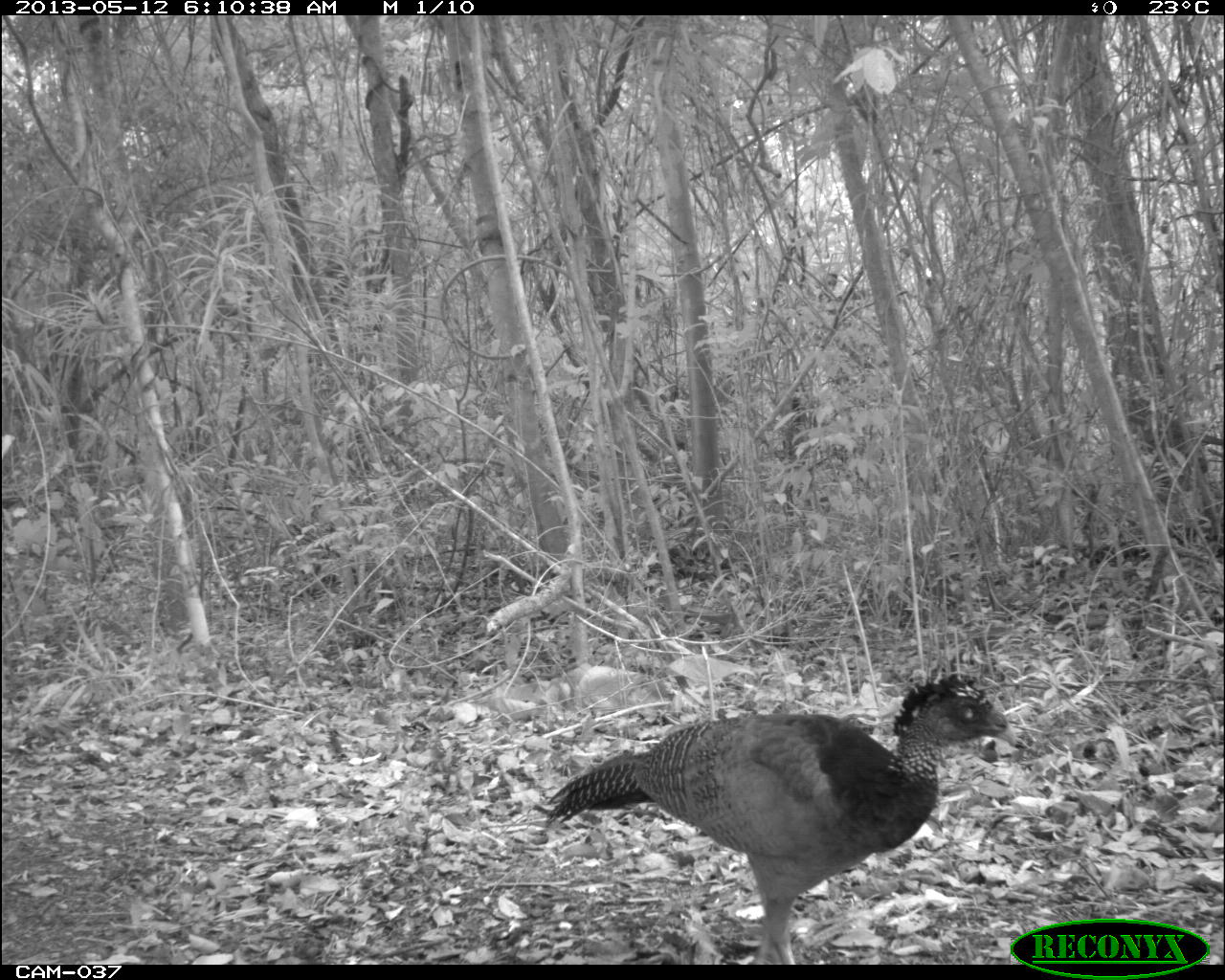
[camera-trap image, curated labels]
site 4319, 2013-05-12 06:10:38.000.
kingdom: Animalia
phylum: Chordata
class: Aves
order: Galliformes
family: Cracidae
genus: Crax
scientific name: Crax rubra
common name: great curassow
Crax rubra (great curassow), count 1, sex female.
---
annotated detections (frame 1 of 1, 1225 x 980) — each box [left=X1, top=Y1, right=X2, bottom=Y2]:
crax rubra: [left=541, top=673, right=1027, bottom=965]